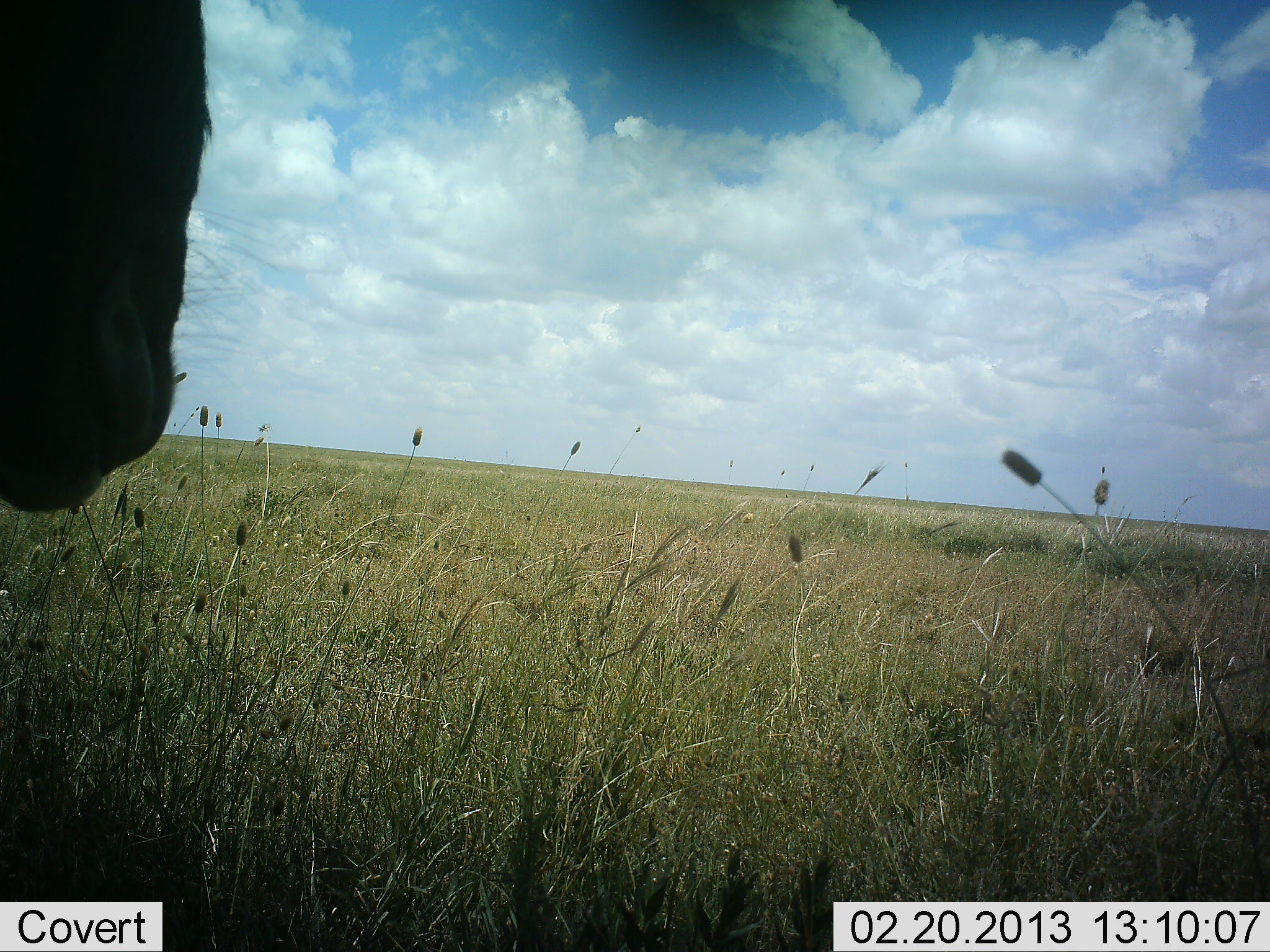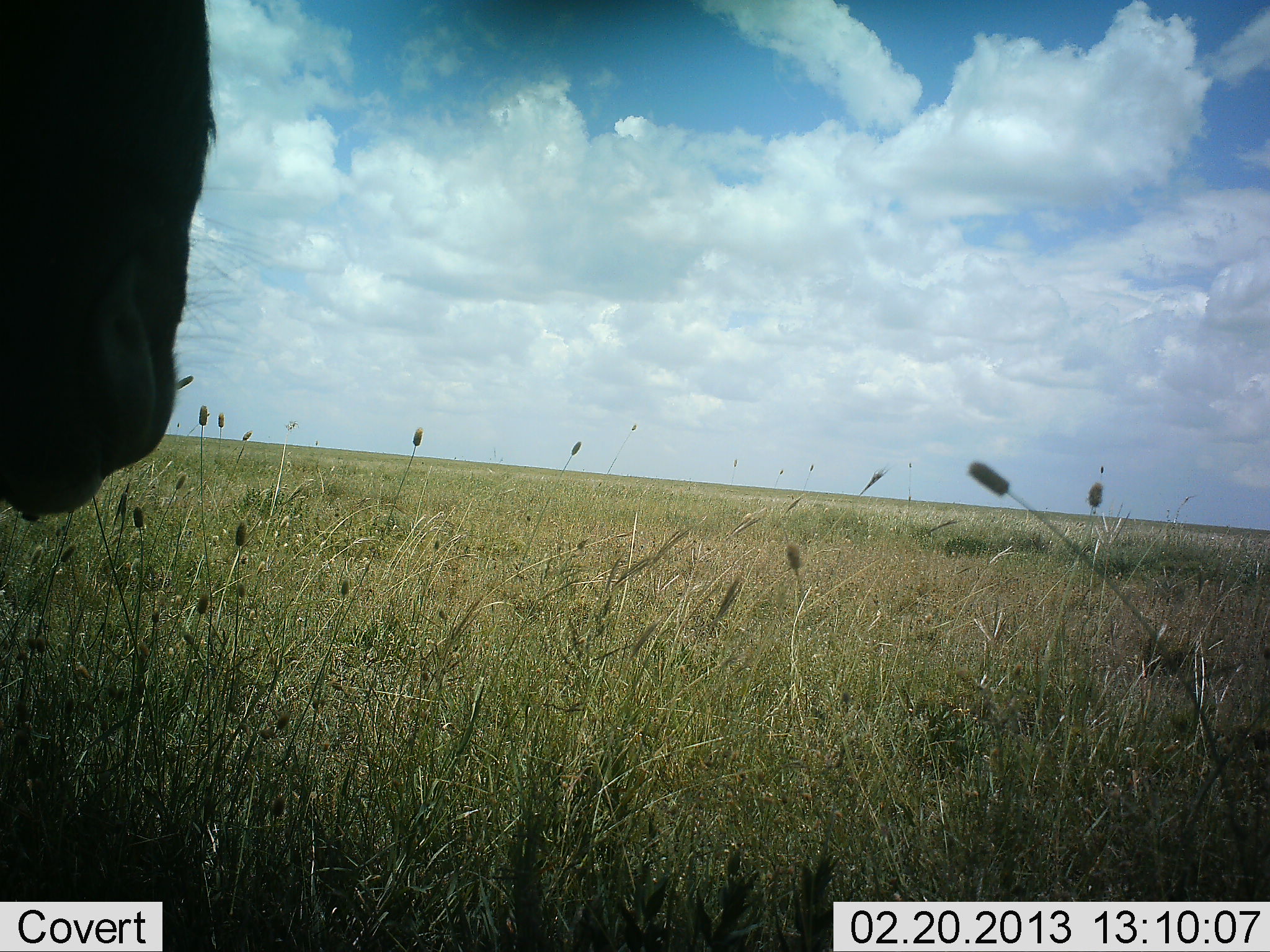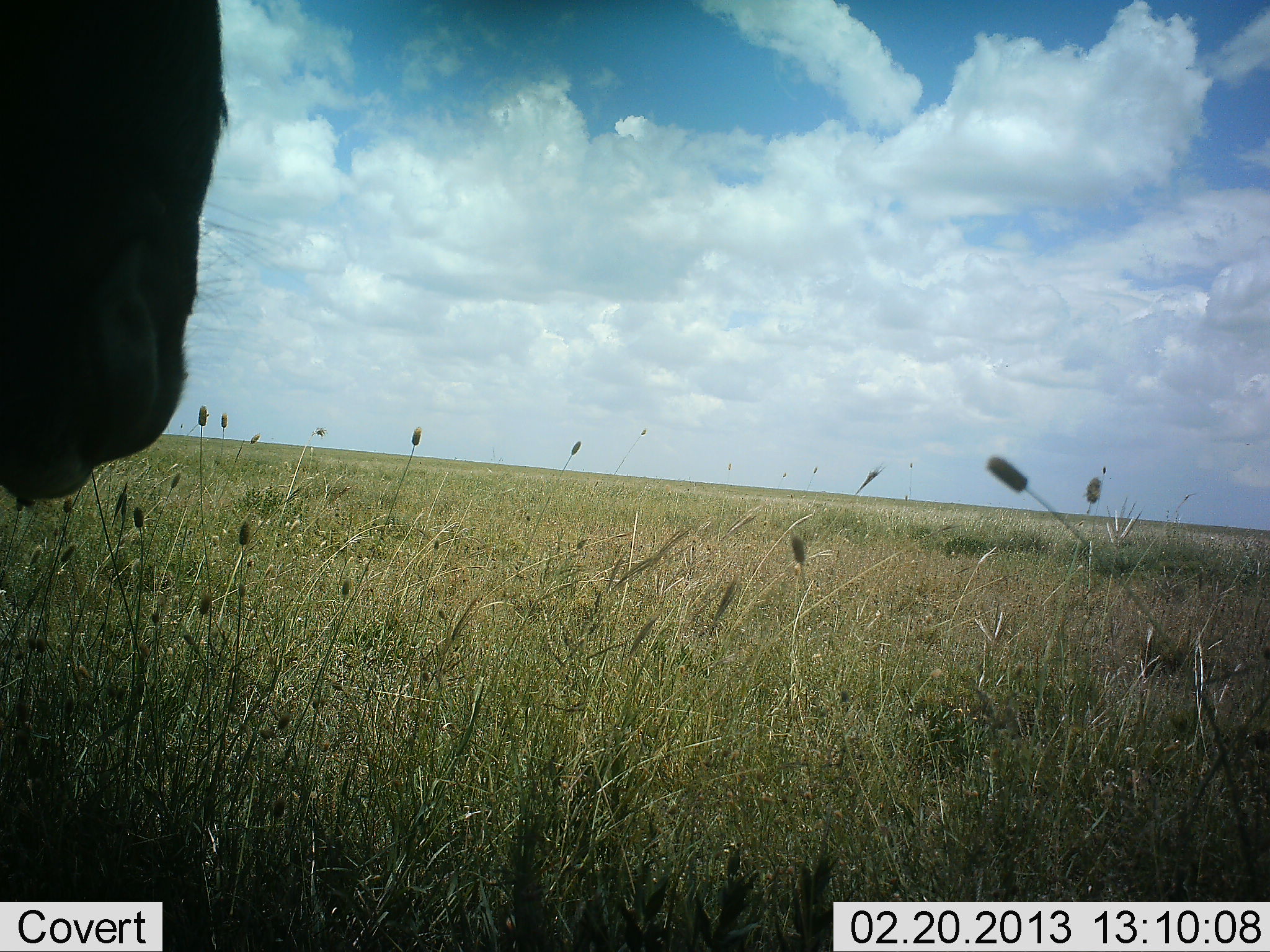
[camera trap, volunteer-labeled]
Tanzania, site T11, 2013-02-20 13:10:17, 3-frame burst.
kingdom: Animalia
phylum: Chordata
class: Mammalia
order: Artiodactyla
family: Bovidae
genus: Connochaetes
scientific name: Connochaetes taurinus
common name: blue wildebeest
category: wildebeest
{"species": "wildebeest (blue wildebeest) (Connochaetes taurinus)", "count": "1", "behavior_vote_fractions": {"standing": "83%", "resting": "0%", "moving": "8%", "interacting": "0%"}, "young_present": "0%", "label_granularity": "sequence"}